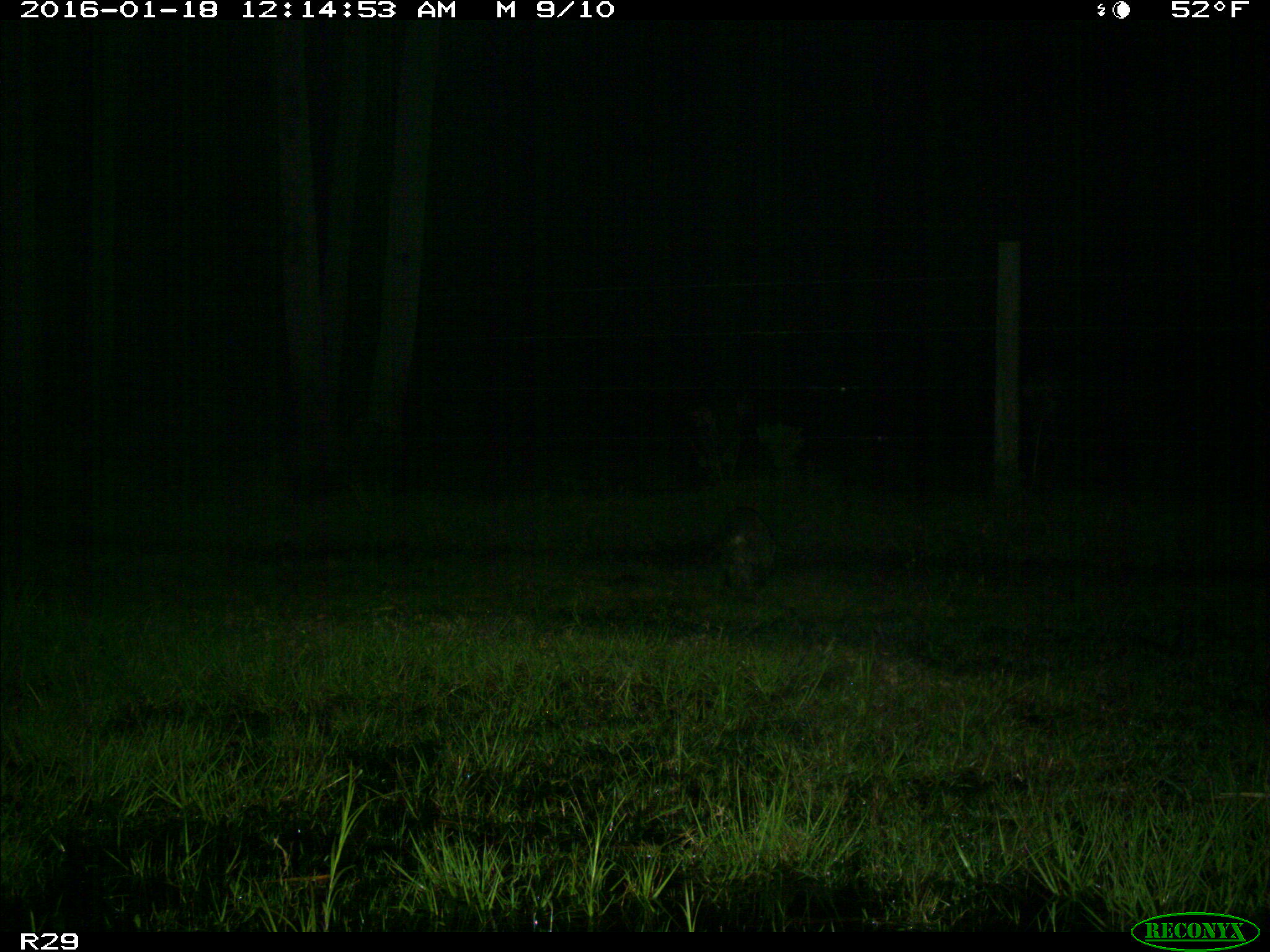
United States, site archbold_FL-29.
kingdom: Animalia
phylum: Chordata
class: Mammalia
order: Carnivora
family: Procyonidae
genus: Procyon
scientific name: Procyon lotor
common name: common raccoon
Procyon lotor (common raccoon).